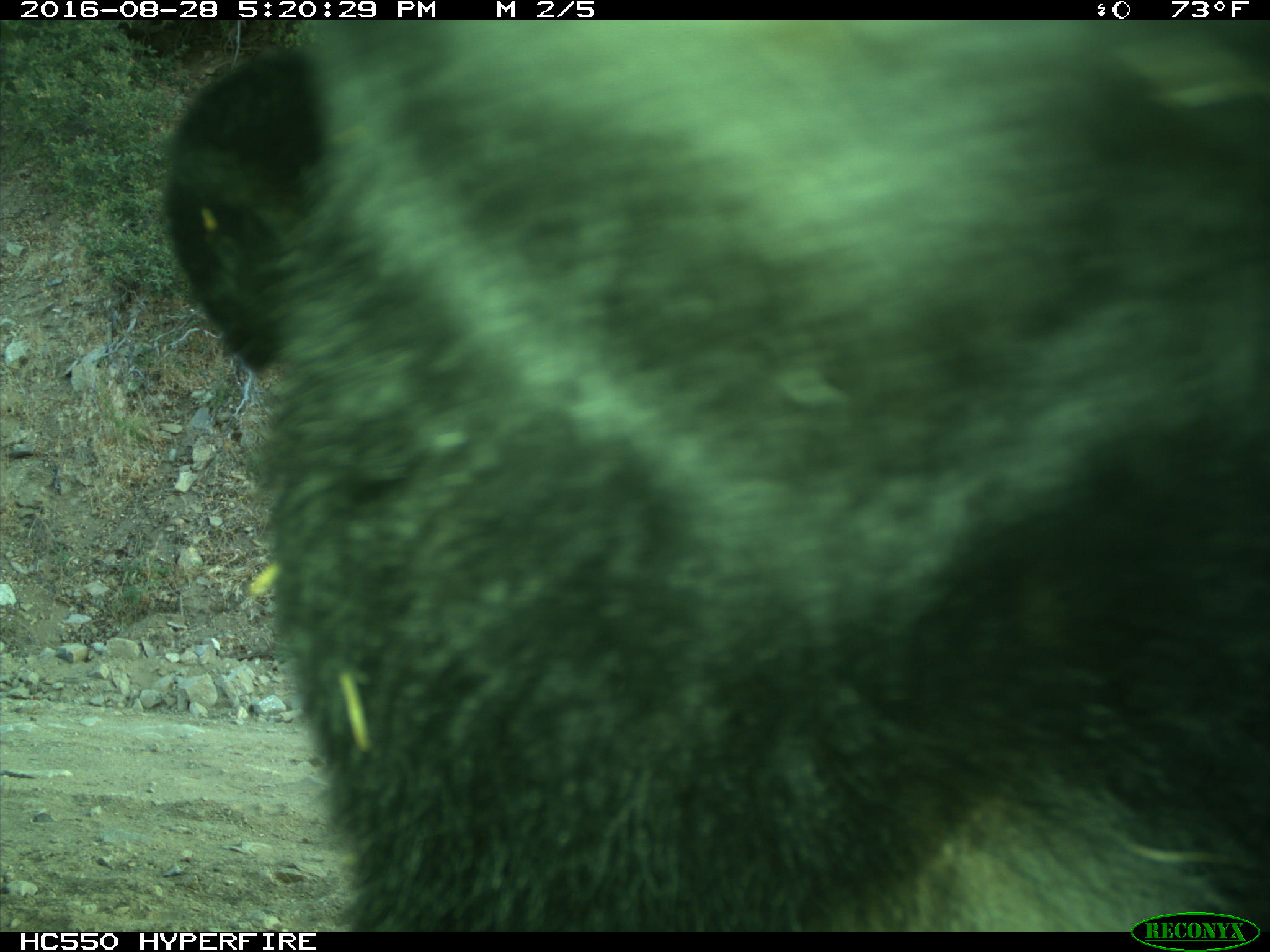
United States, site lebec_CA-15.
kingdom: Animalia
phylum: Chordata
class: Mammalia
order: Carnivora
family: Ursidae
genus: Ursus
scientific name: Ursus americanus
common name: american black bear